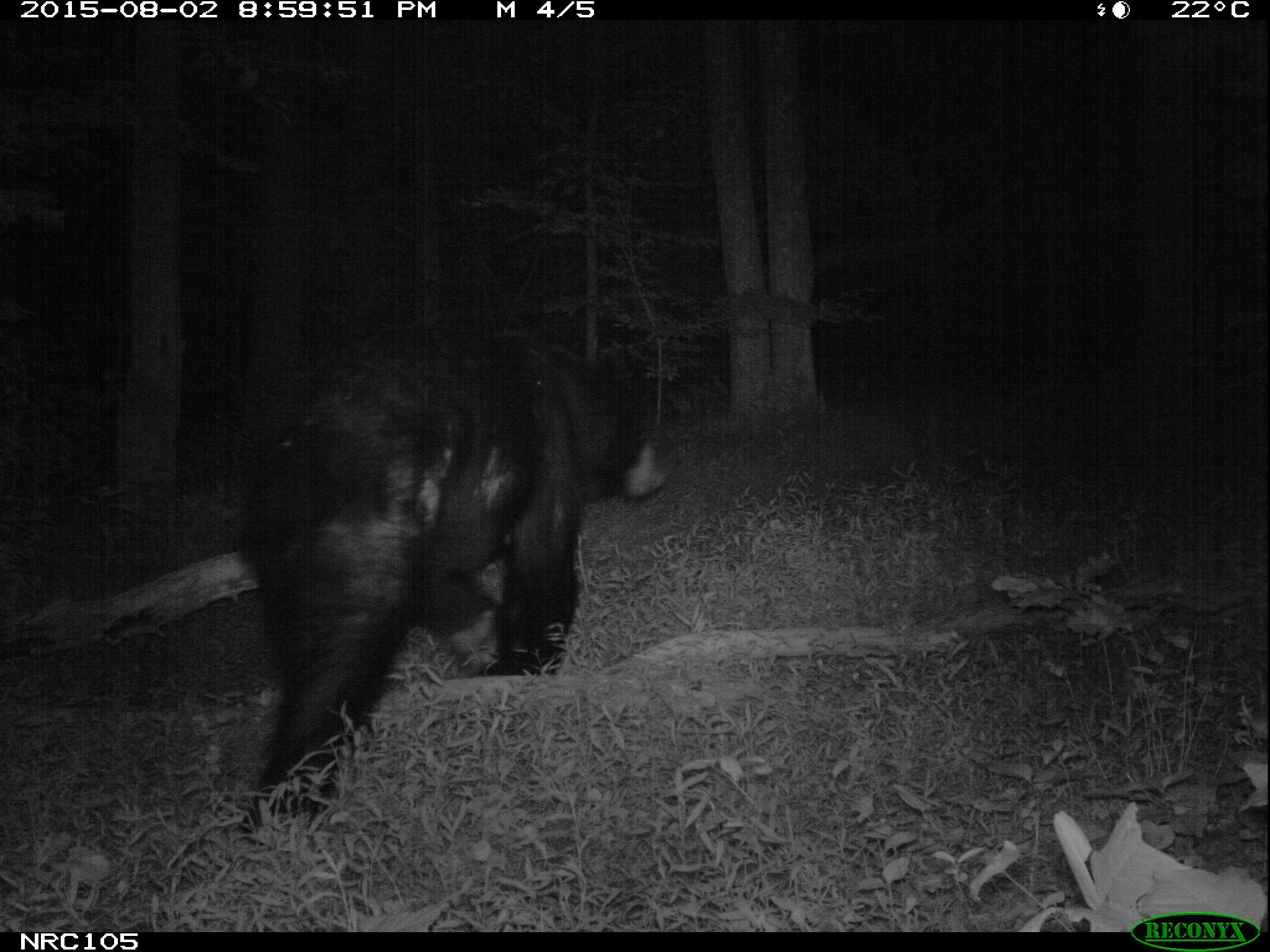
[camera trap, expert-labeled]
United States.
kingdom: Animalia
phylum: Chordata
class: Mammalia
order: Carnivora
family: Ursidae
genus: Ursus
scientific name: Ursus americanus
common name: american black bear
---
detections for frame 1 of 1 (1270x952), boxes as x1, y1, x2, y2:
American Black Bear: 219, 332, 670, 804